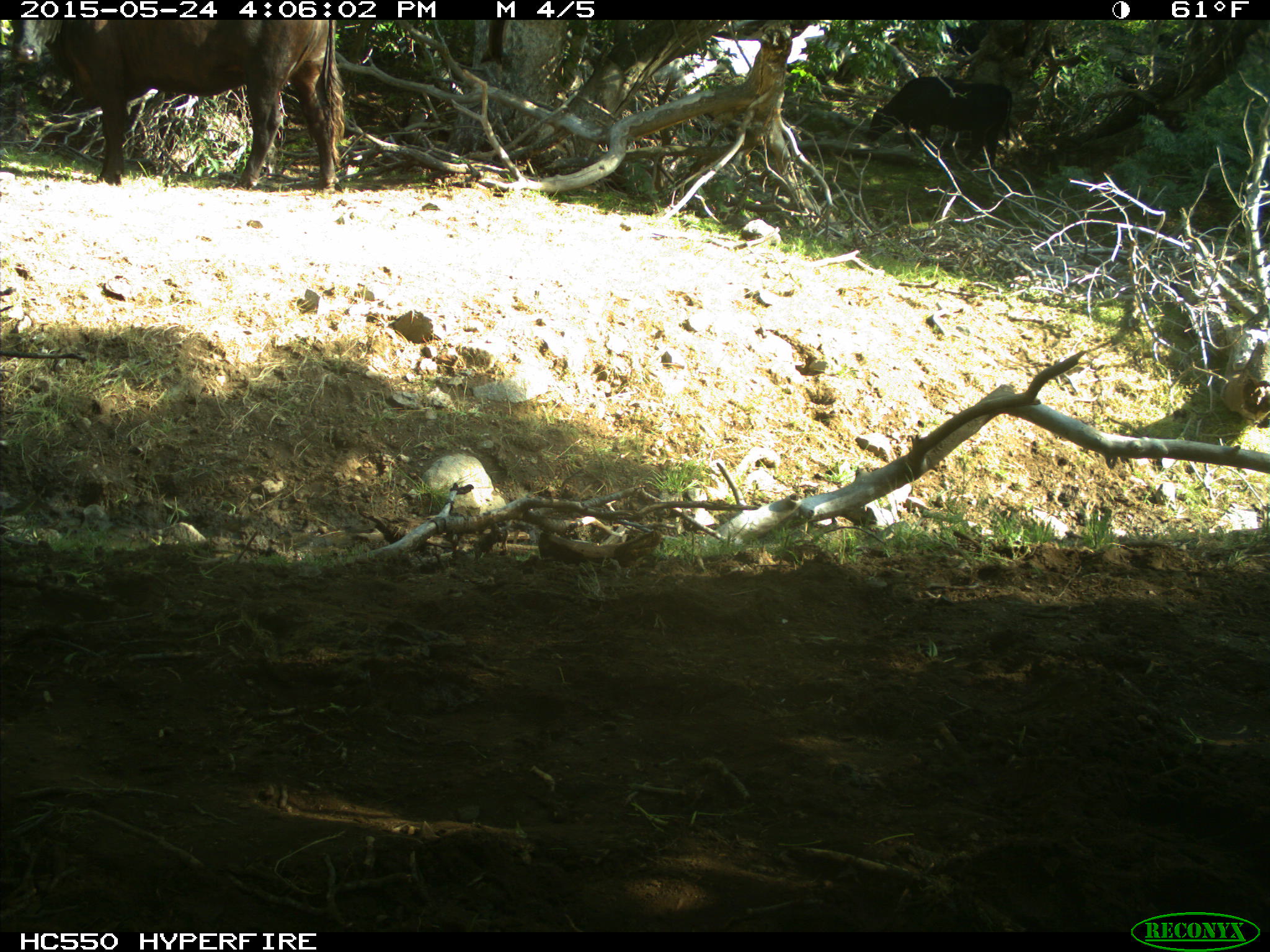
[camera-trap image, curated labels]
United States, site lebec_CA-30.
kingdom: Animalia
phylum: Chordata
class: Mammalia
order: Artiodactyla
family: Bovidae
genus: Bos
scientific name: Bos taurus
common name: domestic cow